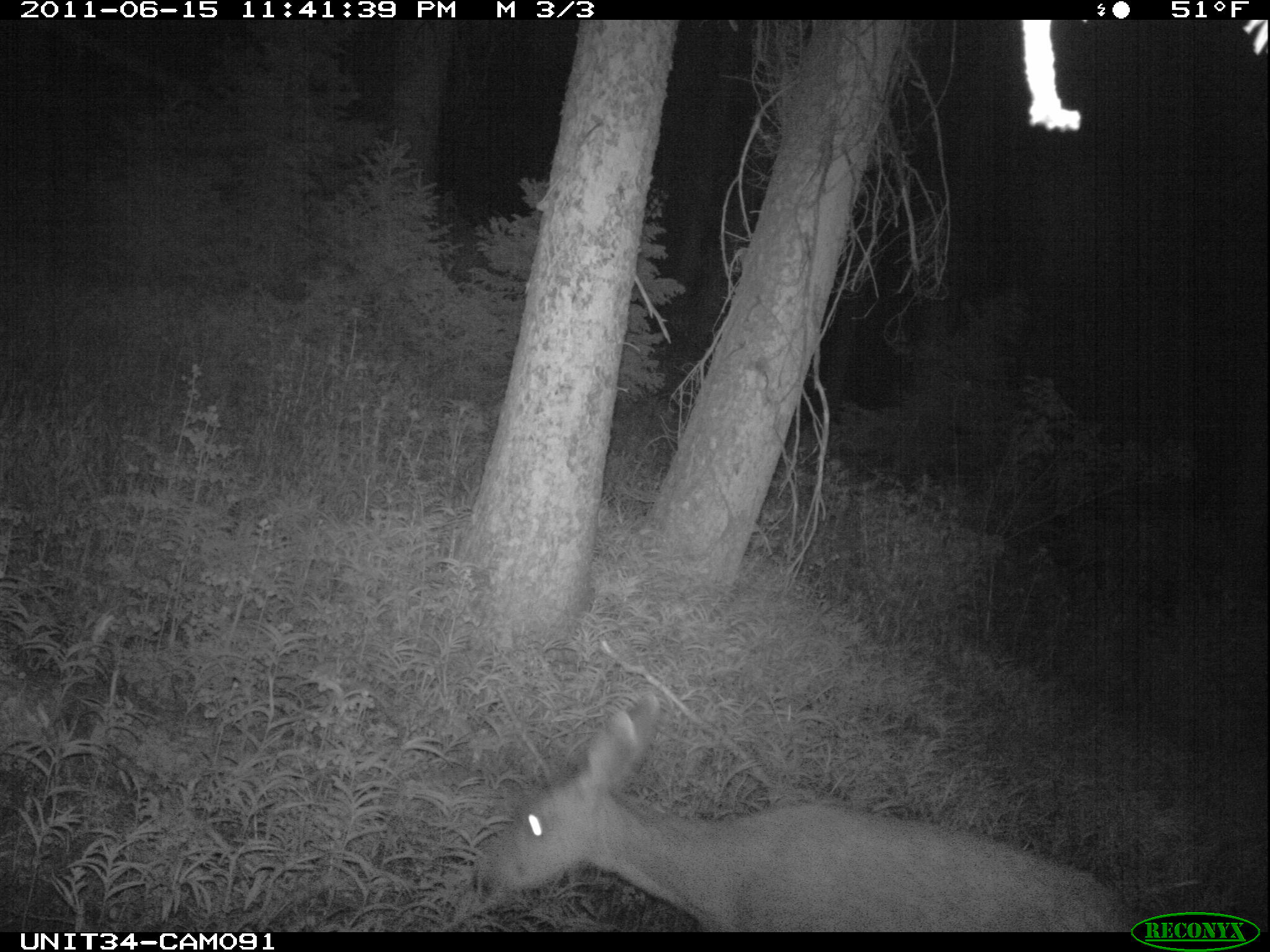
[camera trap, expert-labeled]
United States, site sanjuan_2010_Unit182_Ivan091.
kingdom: Animalia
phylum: Chordata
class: Mammalia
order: Artiodactyla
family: Cervidae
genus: Odocoileus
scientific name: Odocoileus hemionus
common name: mule deer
Odocoileus hemionus (mule deer).